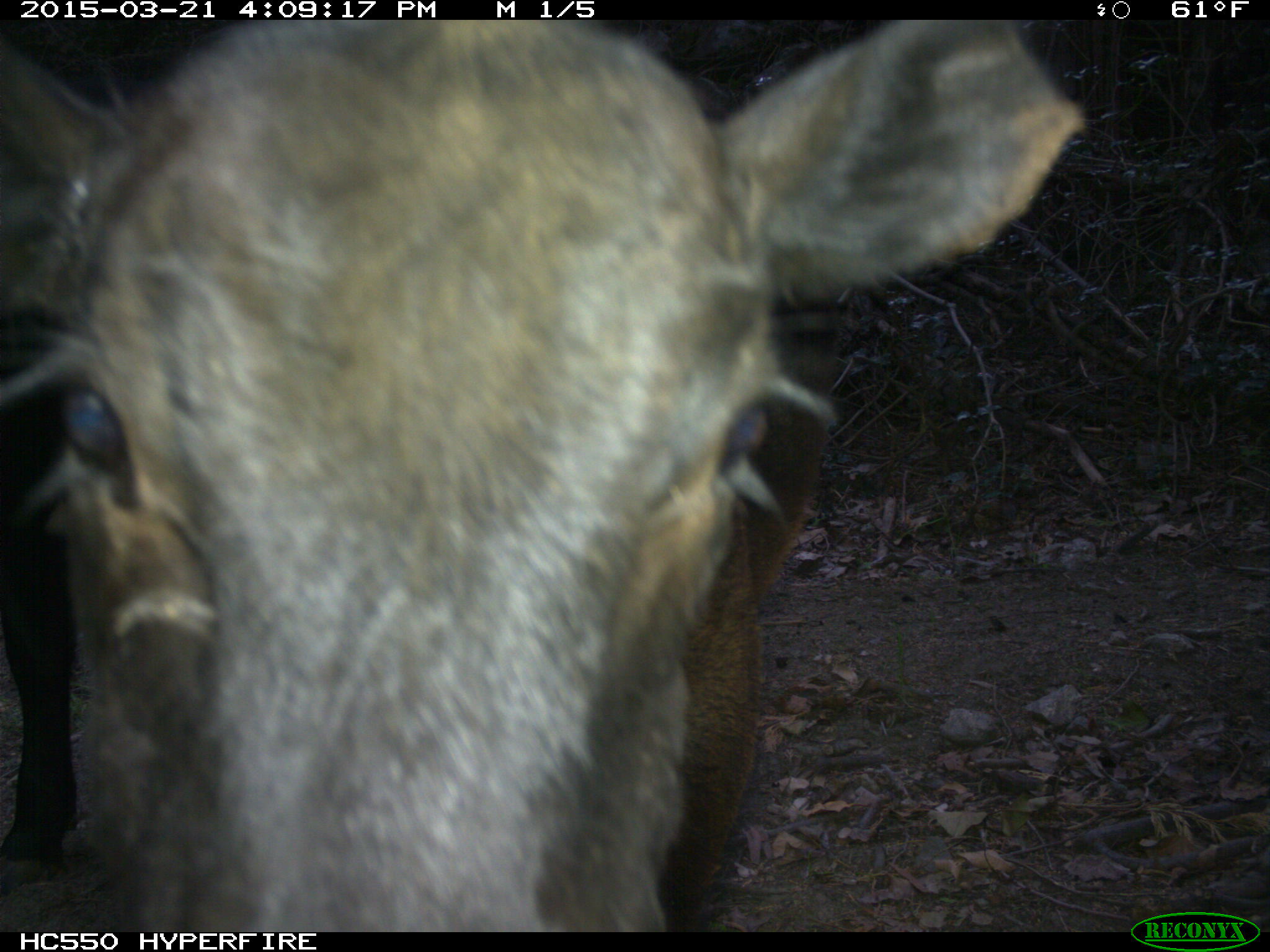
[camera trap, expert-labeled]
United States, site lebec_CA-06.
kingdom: Animalia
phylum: Chordata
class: Mammalia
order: Artiodactyla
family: Bovidae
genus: Bos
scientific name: Bos taurus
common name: domestic cow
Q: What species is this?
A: Bos taurus (domestic cow).